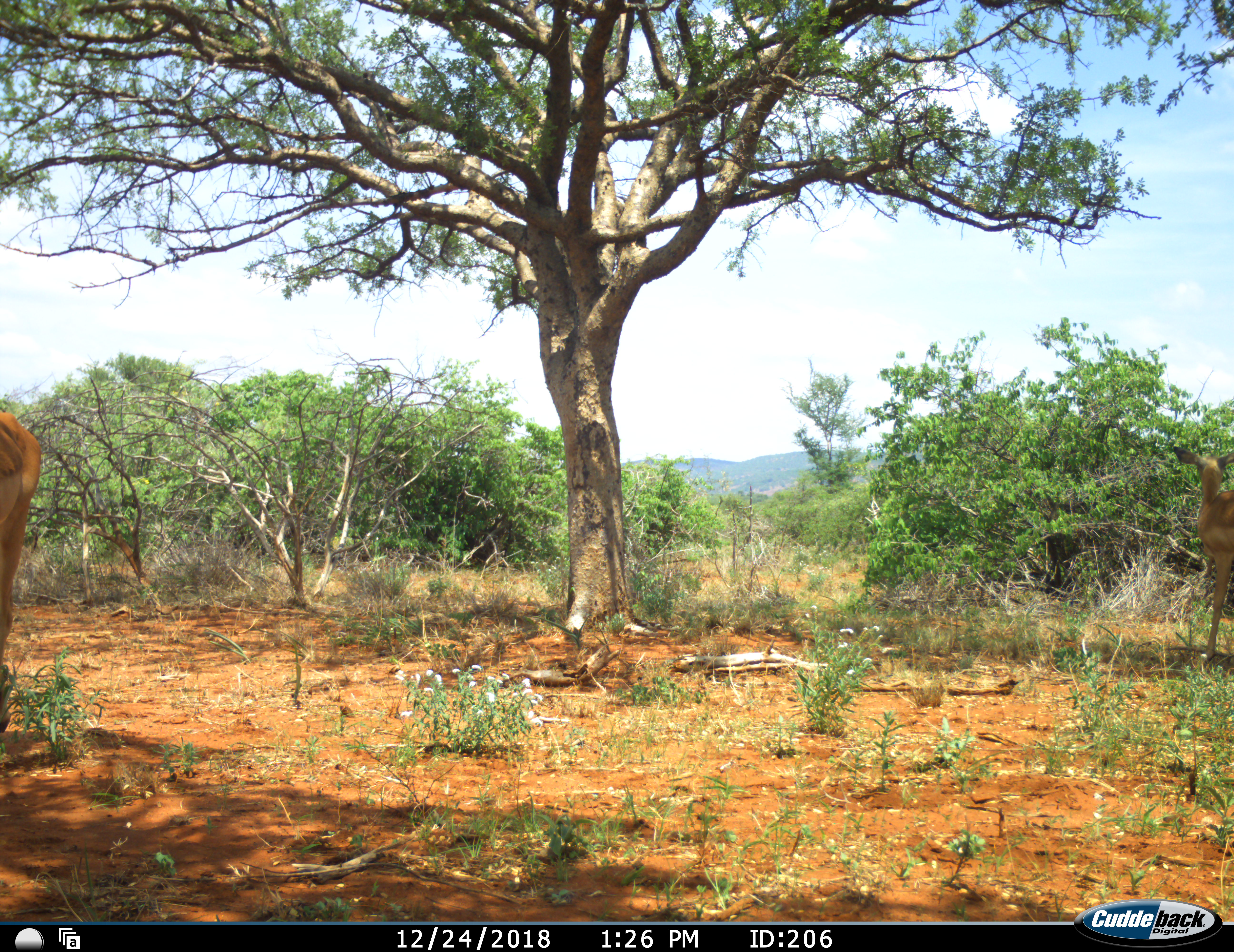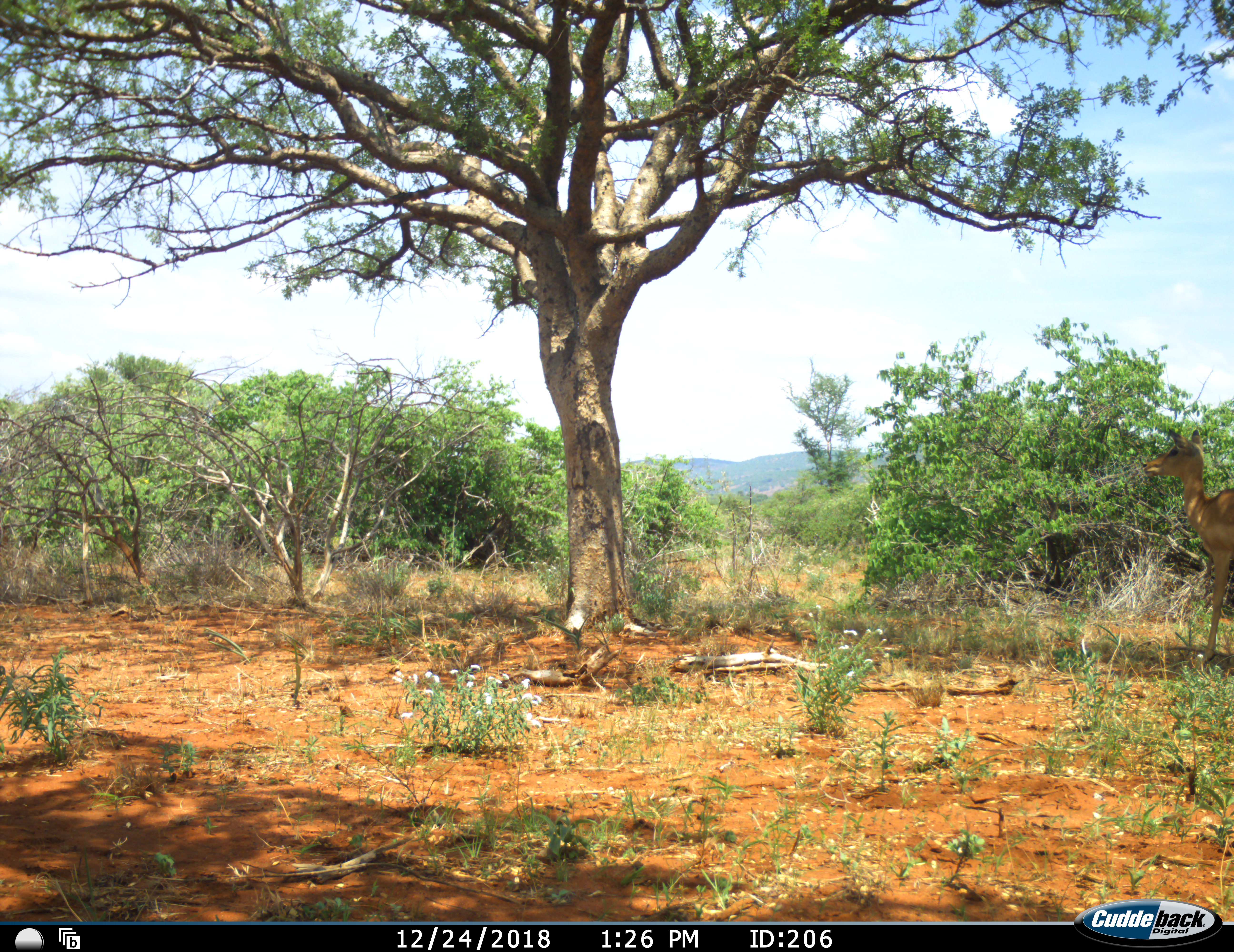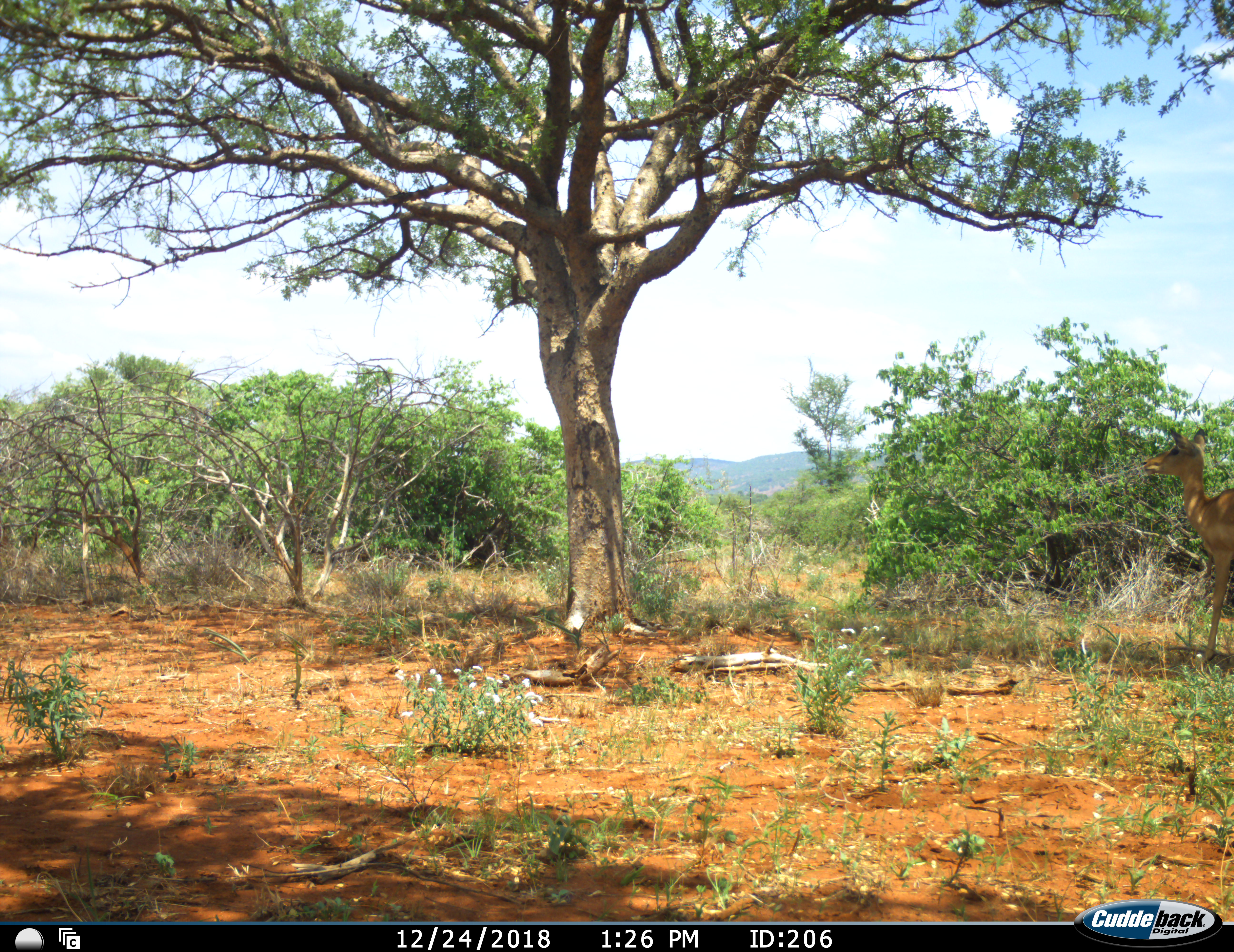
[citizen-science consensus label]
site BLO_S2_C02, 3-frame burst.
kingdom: Animalia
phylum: Chordata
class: Mammalia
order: Artiodactyla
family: Bovidae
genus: Aepyceros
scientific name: Aepyceros melampus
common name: impala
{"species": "impala (Aepyceros melampus)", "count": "2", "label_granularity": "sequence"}